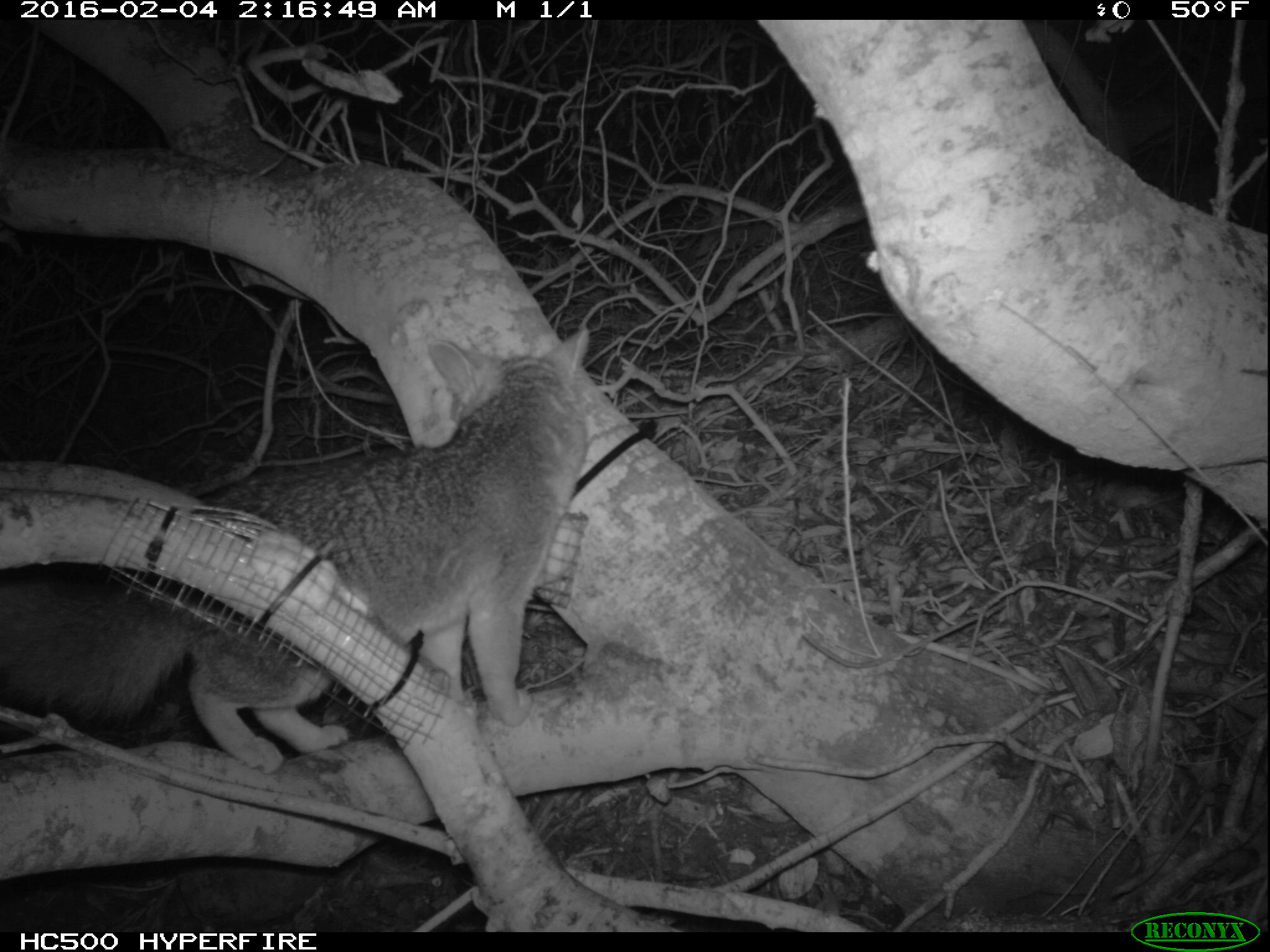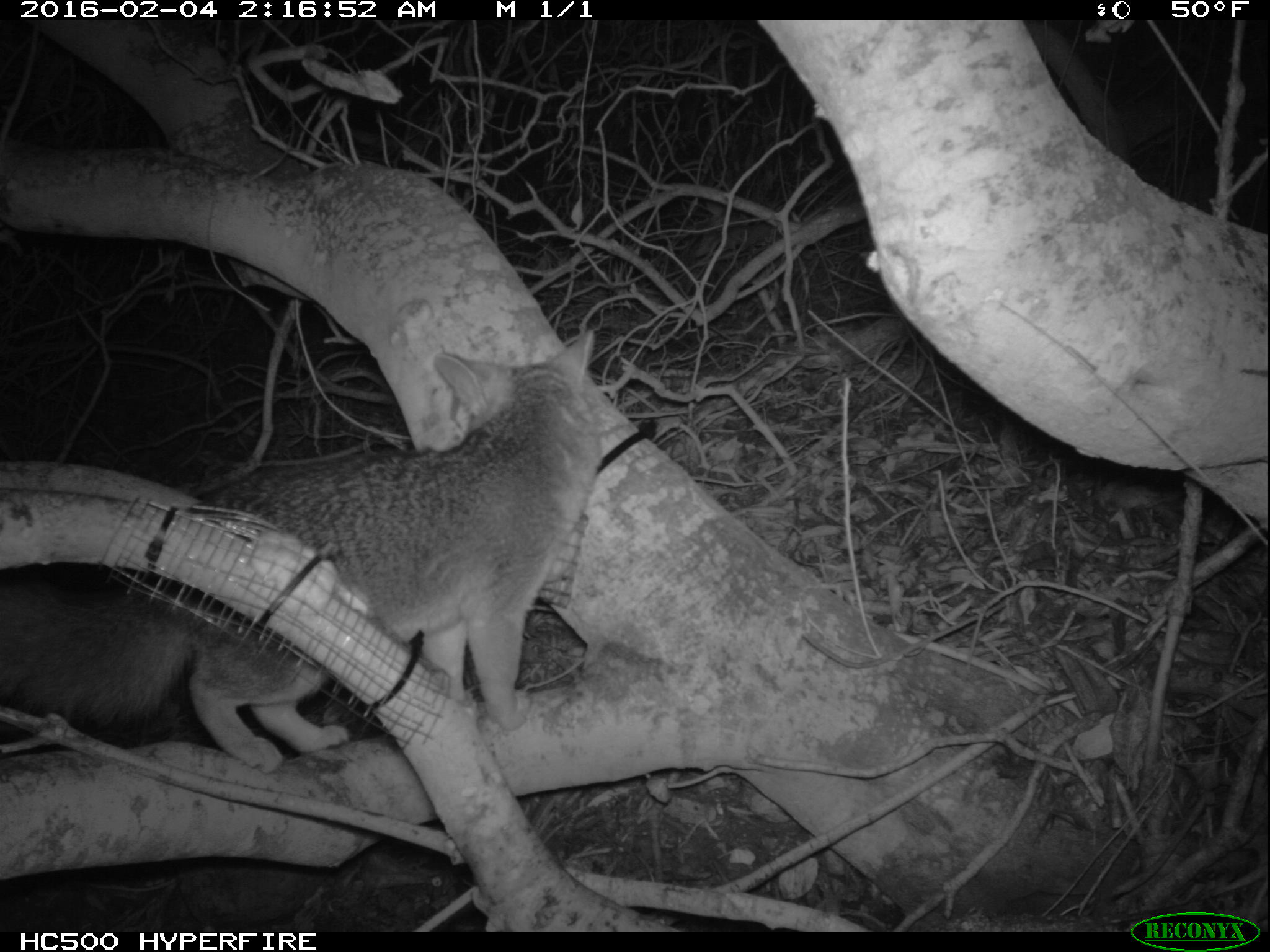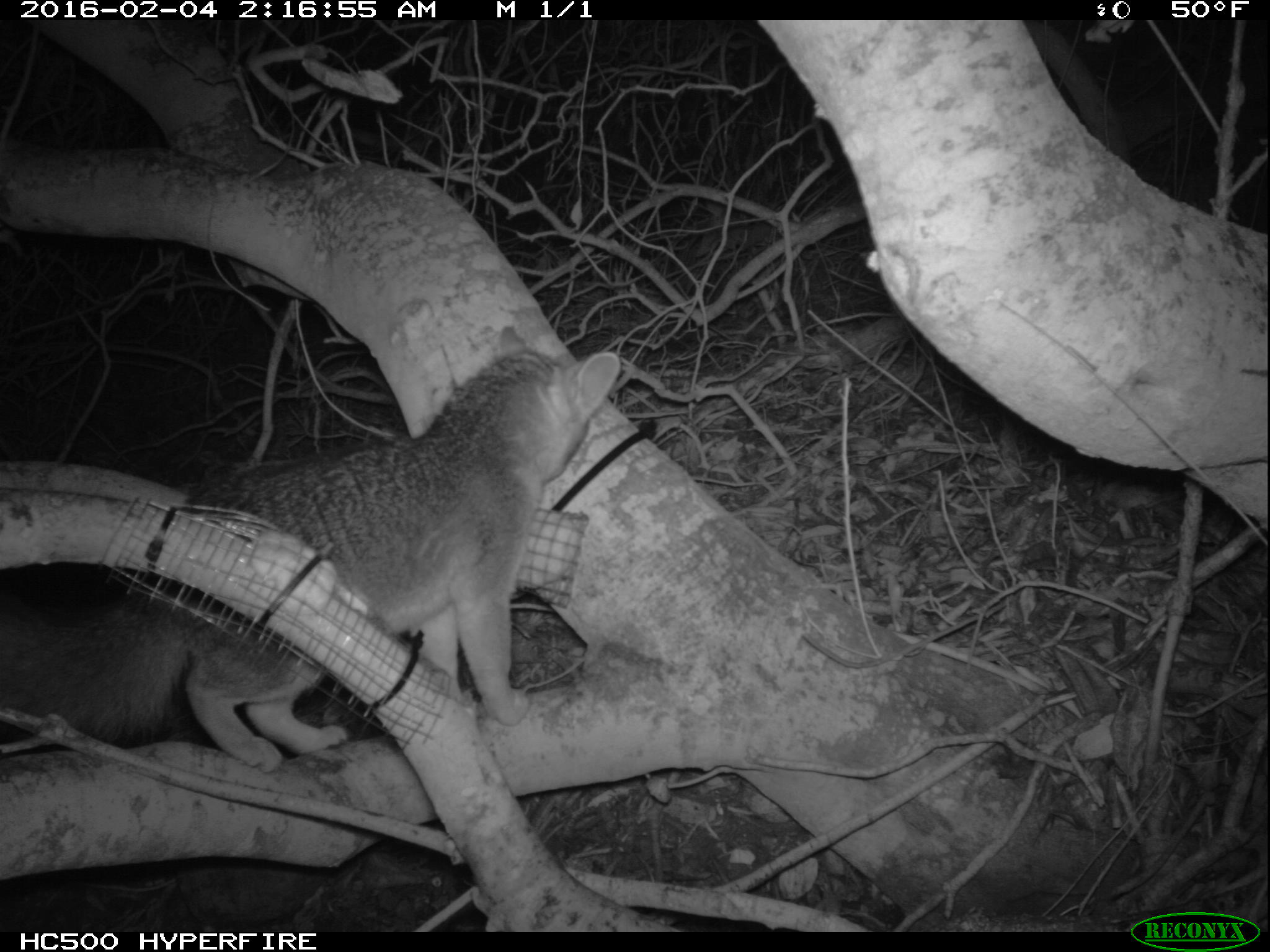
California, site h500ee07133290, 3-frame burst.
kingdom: Animalia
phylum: Chordata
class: Mammalia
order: Carnivora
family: Canidae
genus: Urocyon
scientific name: Urocyon littoralis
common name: island fox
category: fox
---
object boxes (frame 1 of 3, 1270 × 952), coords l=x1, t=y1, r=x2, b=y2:
fox: l=0, t=328, r=590, b=773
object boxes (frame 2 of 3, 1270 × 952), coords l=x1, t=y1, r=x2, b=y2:
fox: l=4, t=324, r=596, b=775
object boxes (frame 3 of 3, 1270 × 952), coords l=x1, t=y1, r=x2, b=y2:
fox: l=0, t=323, r=621, b=772